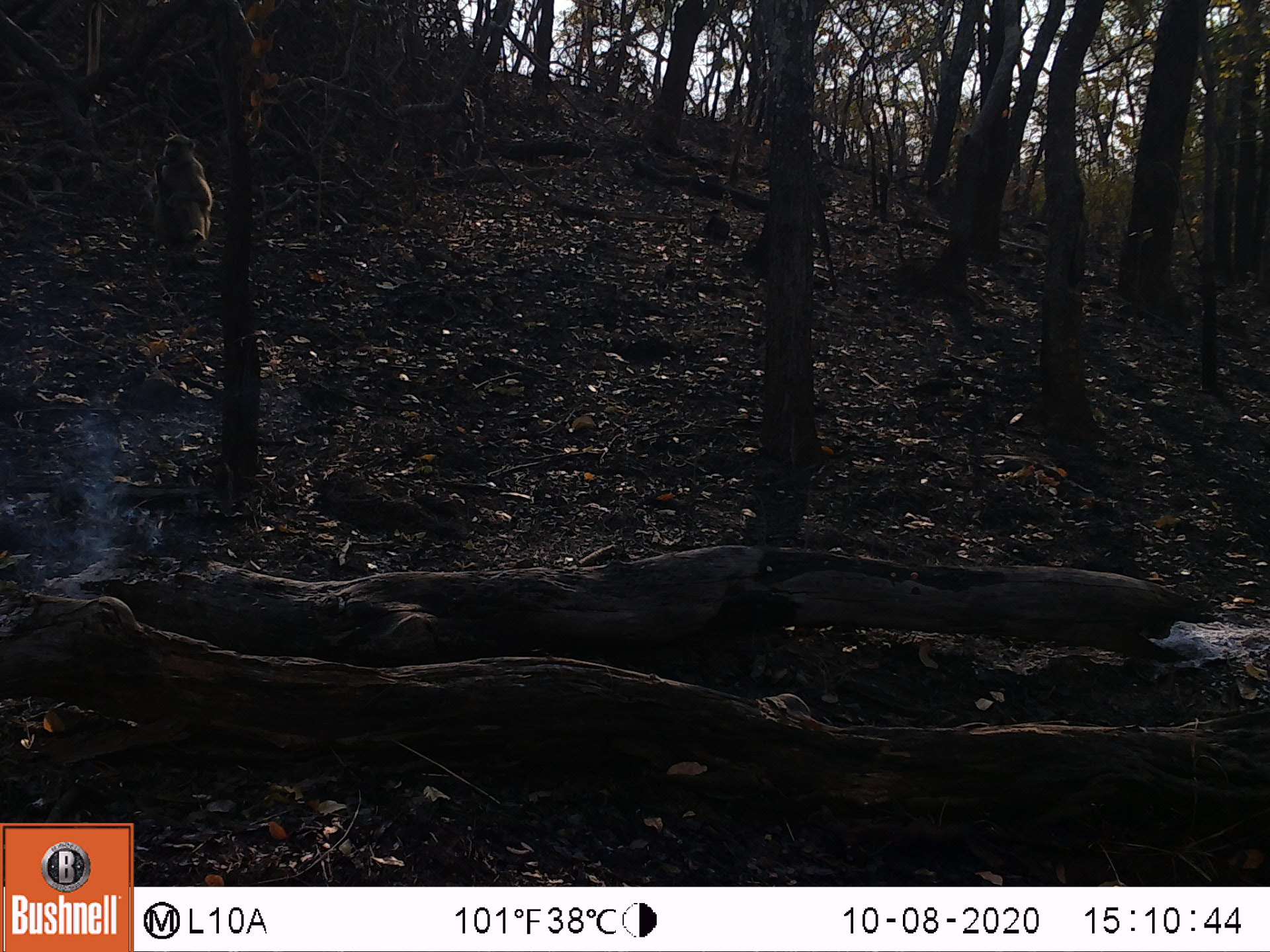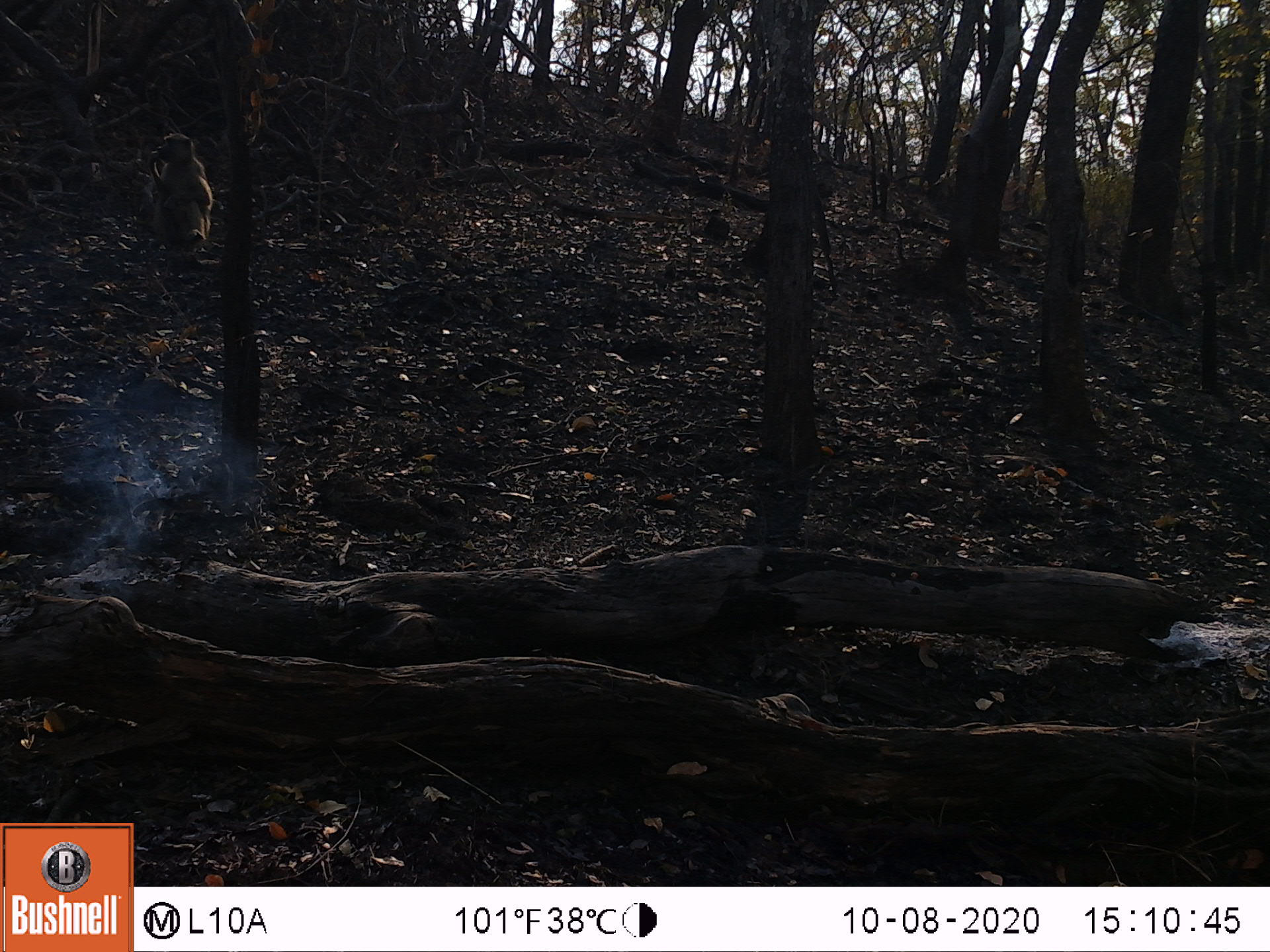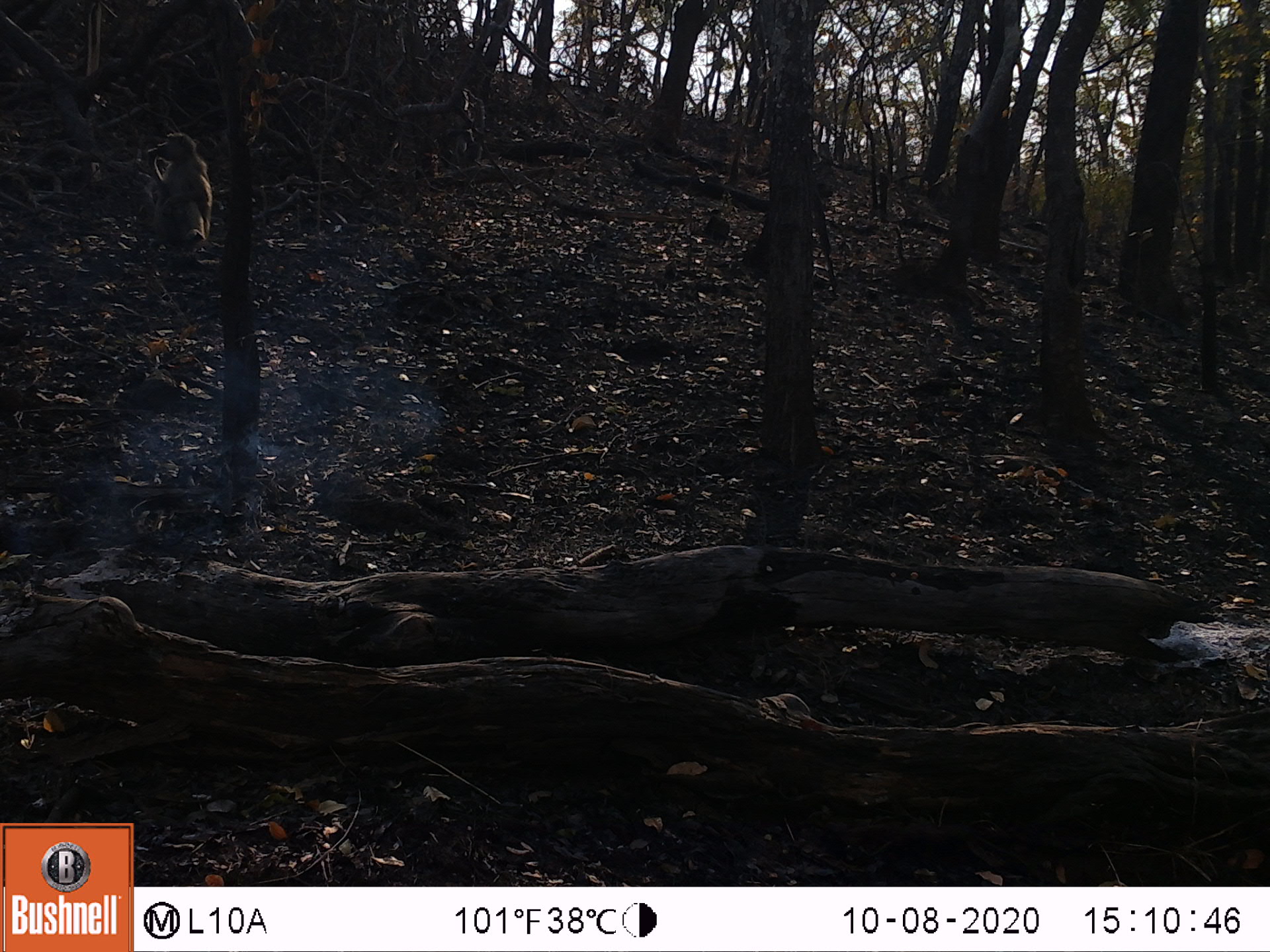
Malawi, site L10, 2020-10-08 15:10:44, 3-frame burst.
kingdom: Animalia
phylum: Chordata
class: Mammalia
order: Primates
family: Cercopithecidae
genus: Papio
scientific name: Papio cynocephalus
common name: yellow baboon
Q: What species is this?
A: Yellow baboon (Papio cynocephalus).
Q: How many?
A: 1.